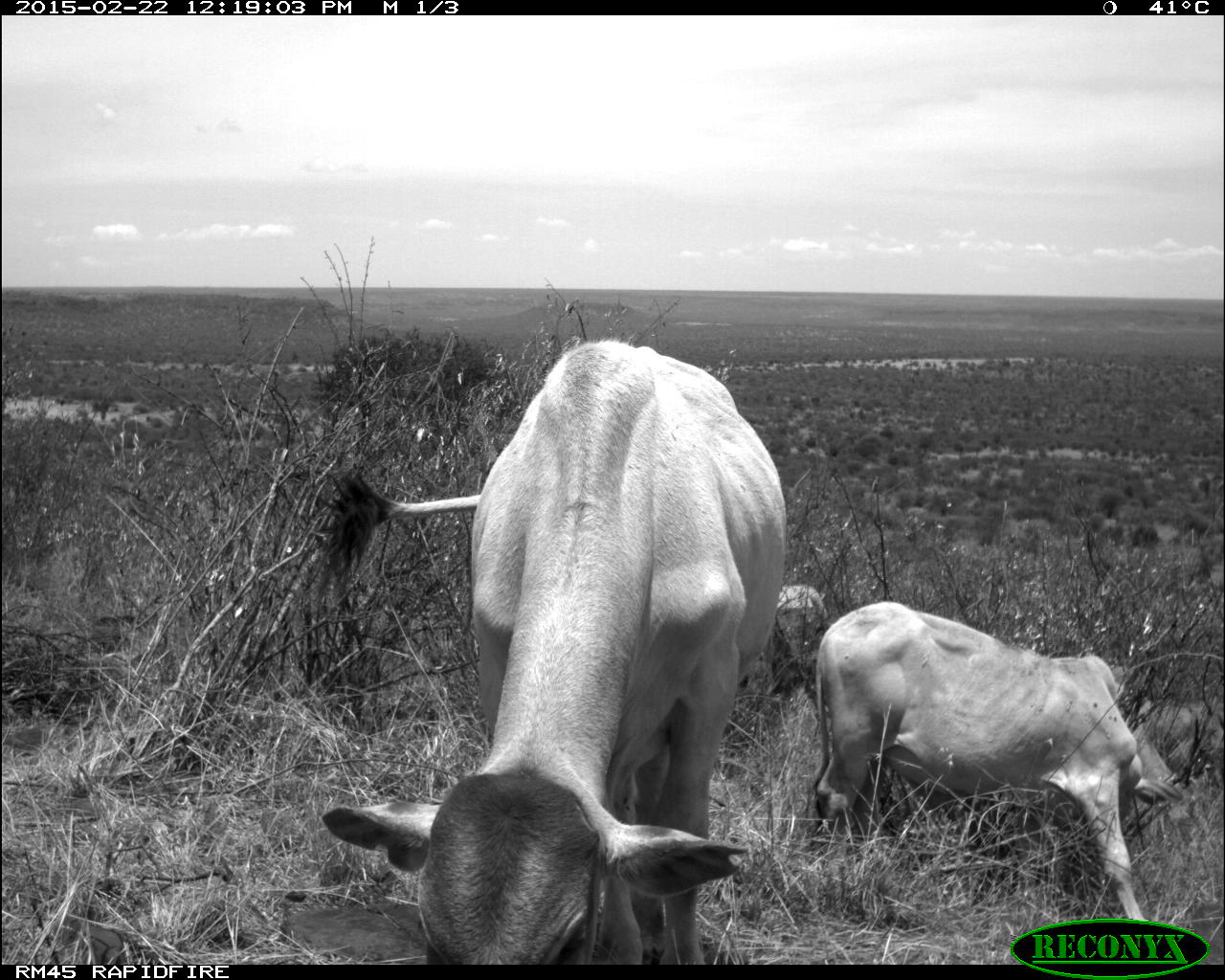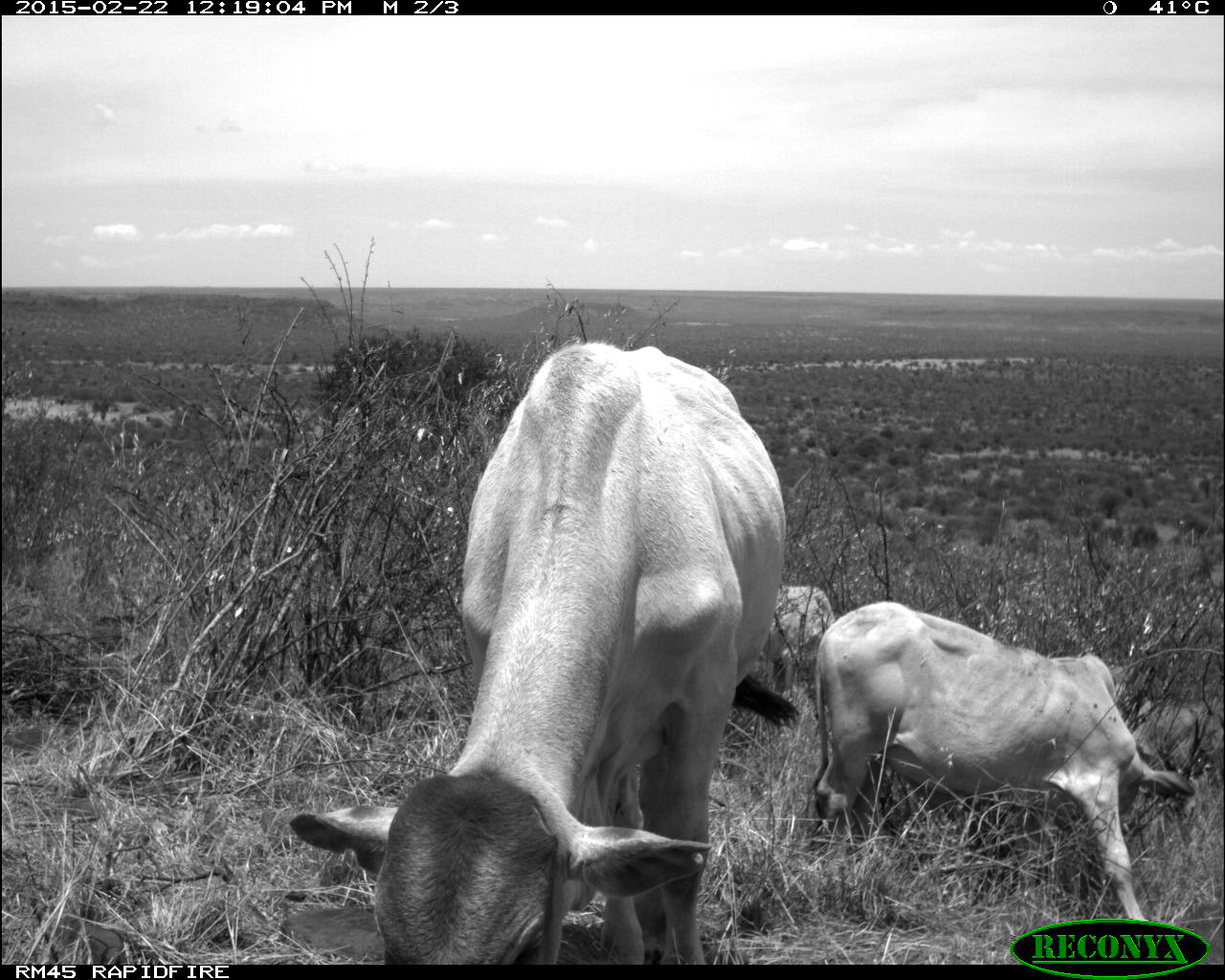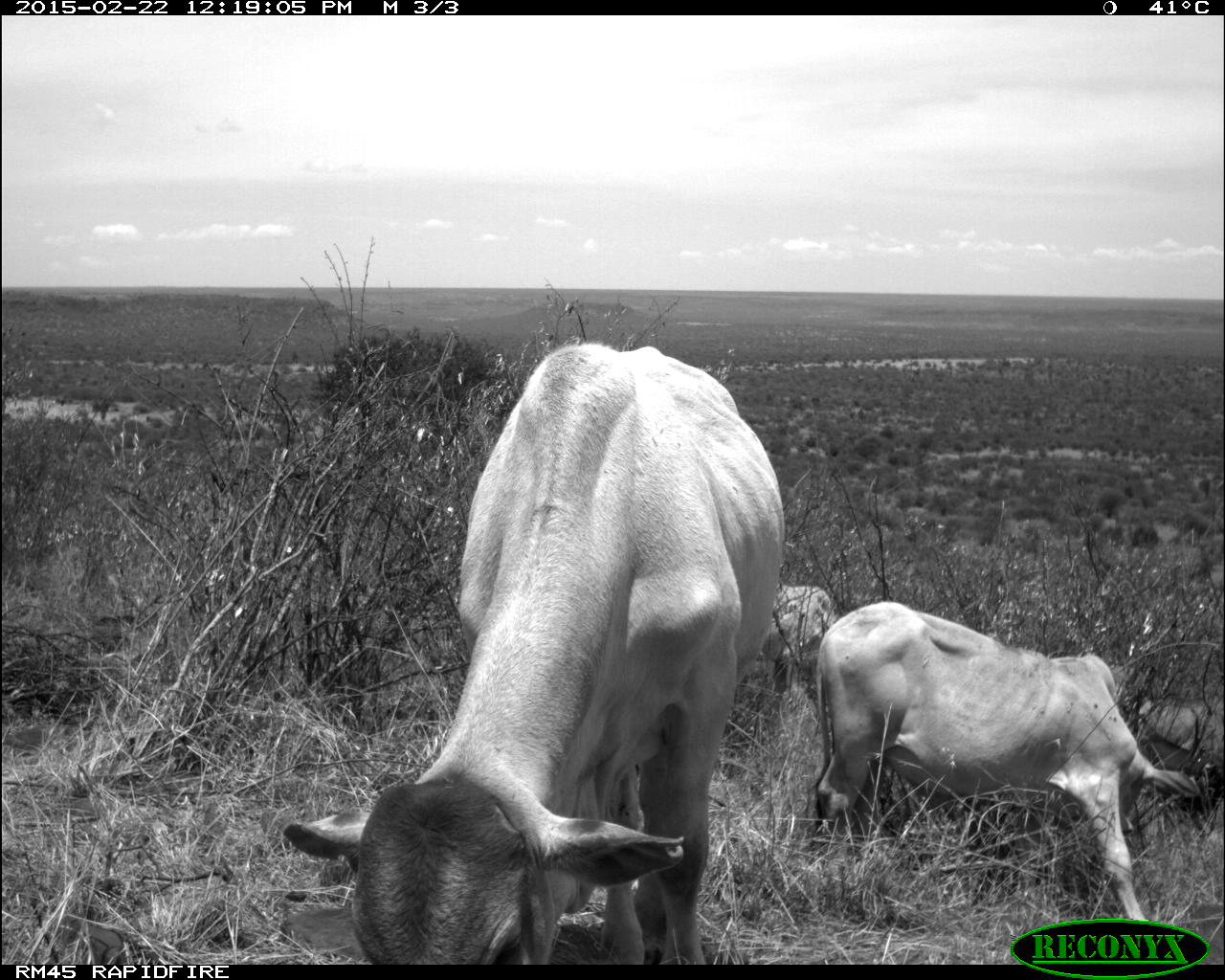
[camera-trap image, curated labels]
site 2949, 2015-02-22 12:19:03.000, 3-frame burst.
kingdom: Animalia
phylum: Chordata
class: Mammalia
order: Artiodactyla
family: Bovidae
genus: Bos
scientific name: Bos taurus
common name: domestic cattle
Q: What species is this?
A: Bos taurus (domestic cattle).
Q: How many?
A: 4.